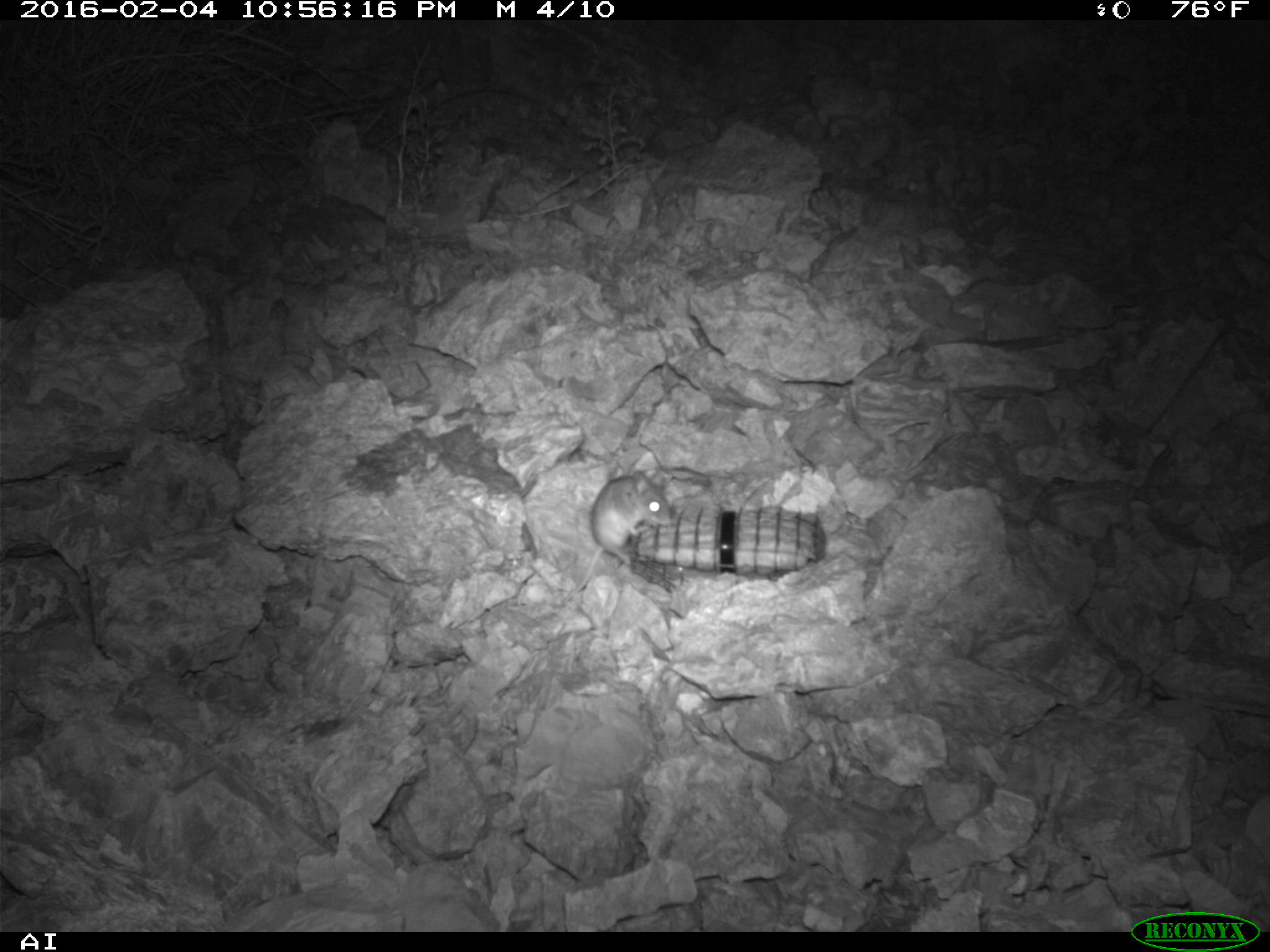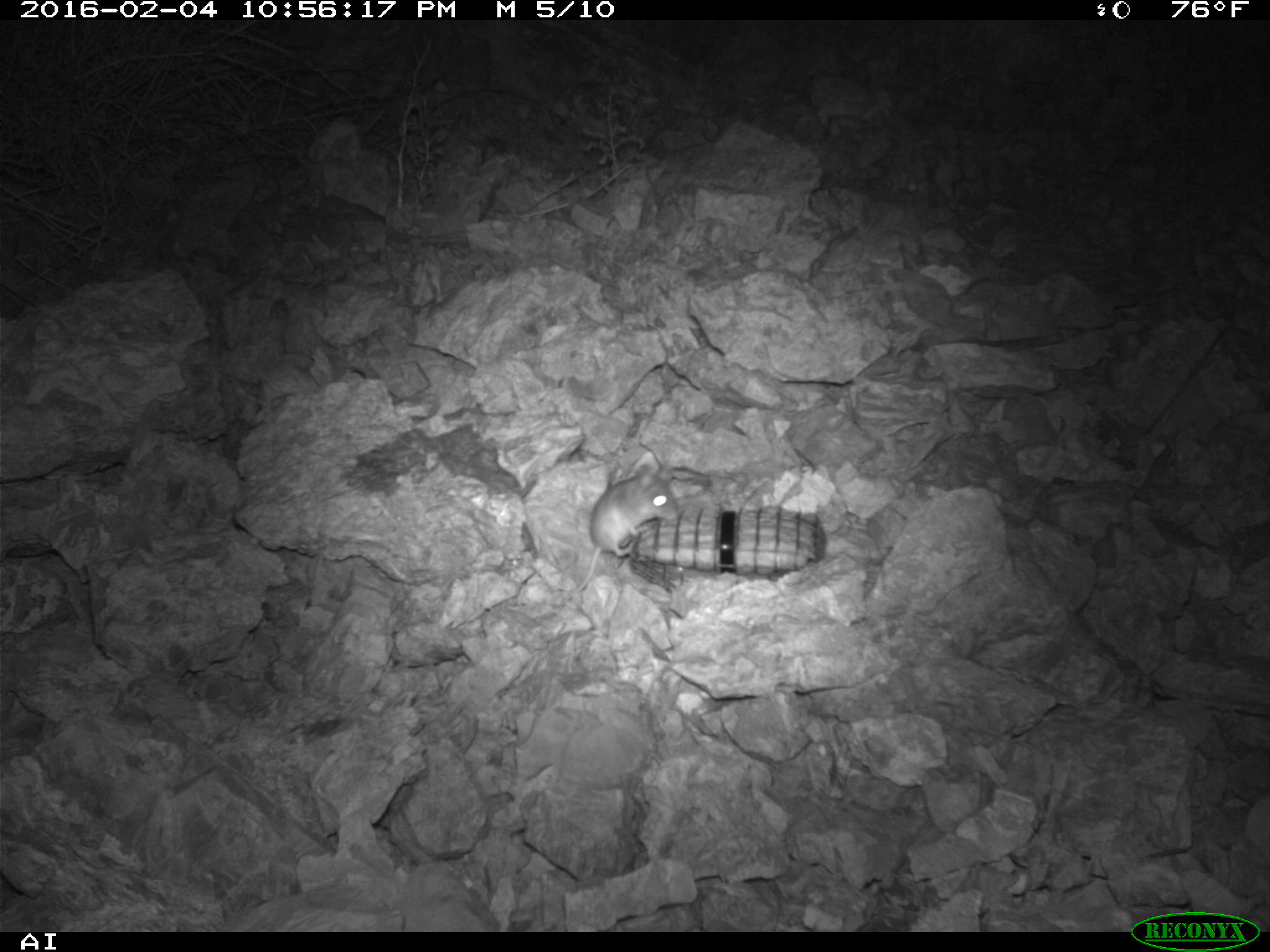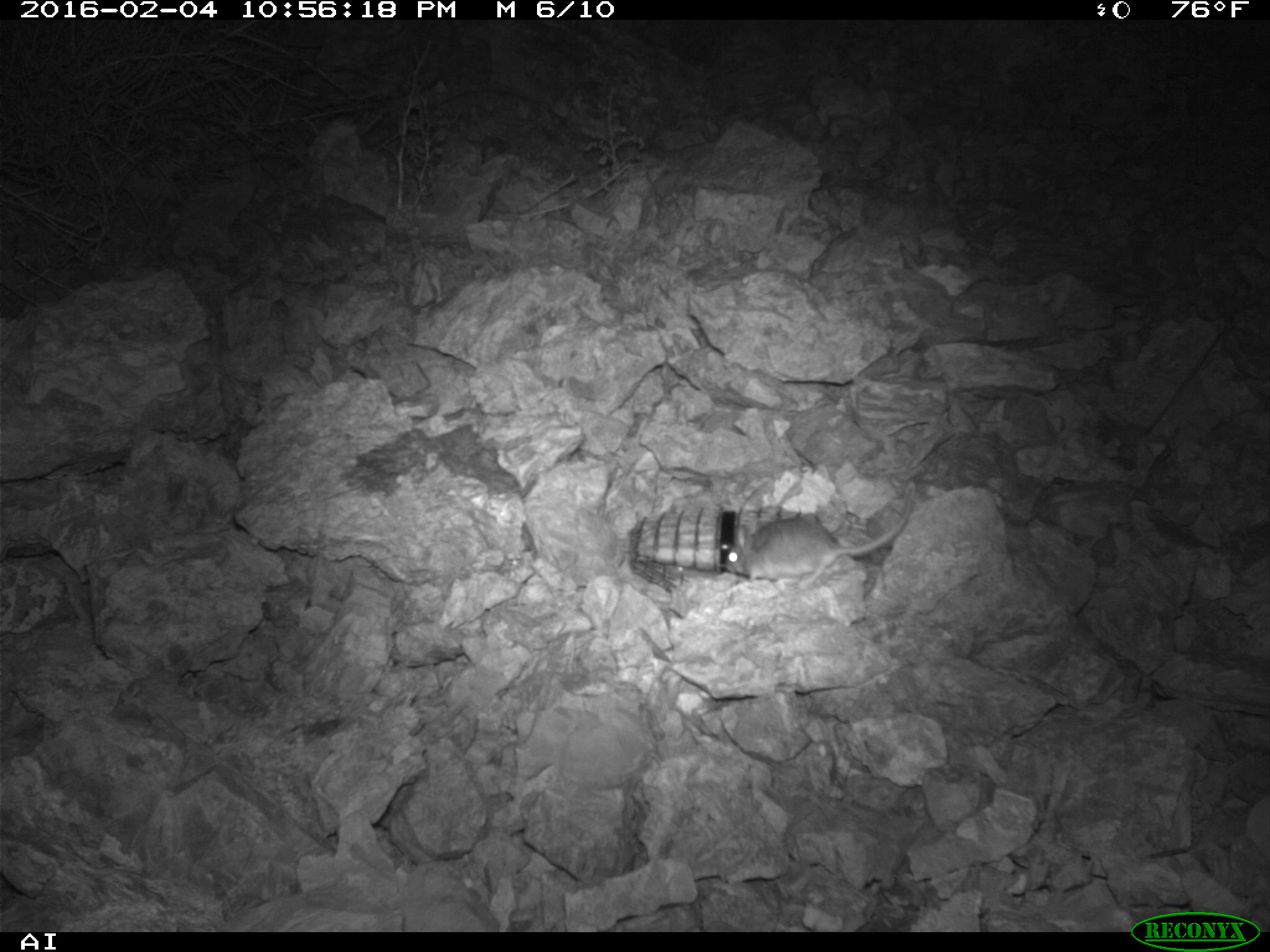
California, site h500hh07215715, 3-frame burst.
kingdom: Animalia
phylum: Chordata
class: Mammalia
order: Rodentia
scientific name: Rodentia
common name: rodent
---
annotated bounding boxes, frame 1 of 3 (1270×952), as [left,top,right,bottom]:
rodent: [560,470,672,608]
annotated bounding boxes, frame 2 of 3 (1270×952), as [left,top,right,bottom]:
rodent: [561,466,678,606]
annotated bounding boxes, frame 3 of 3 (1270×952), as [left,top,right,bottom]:
rodent: [725,498,913,589]